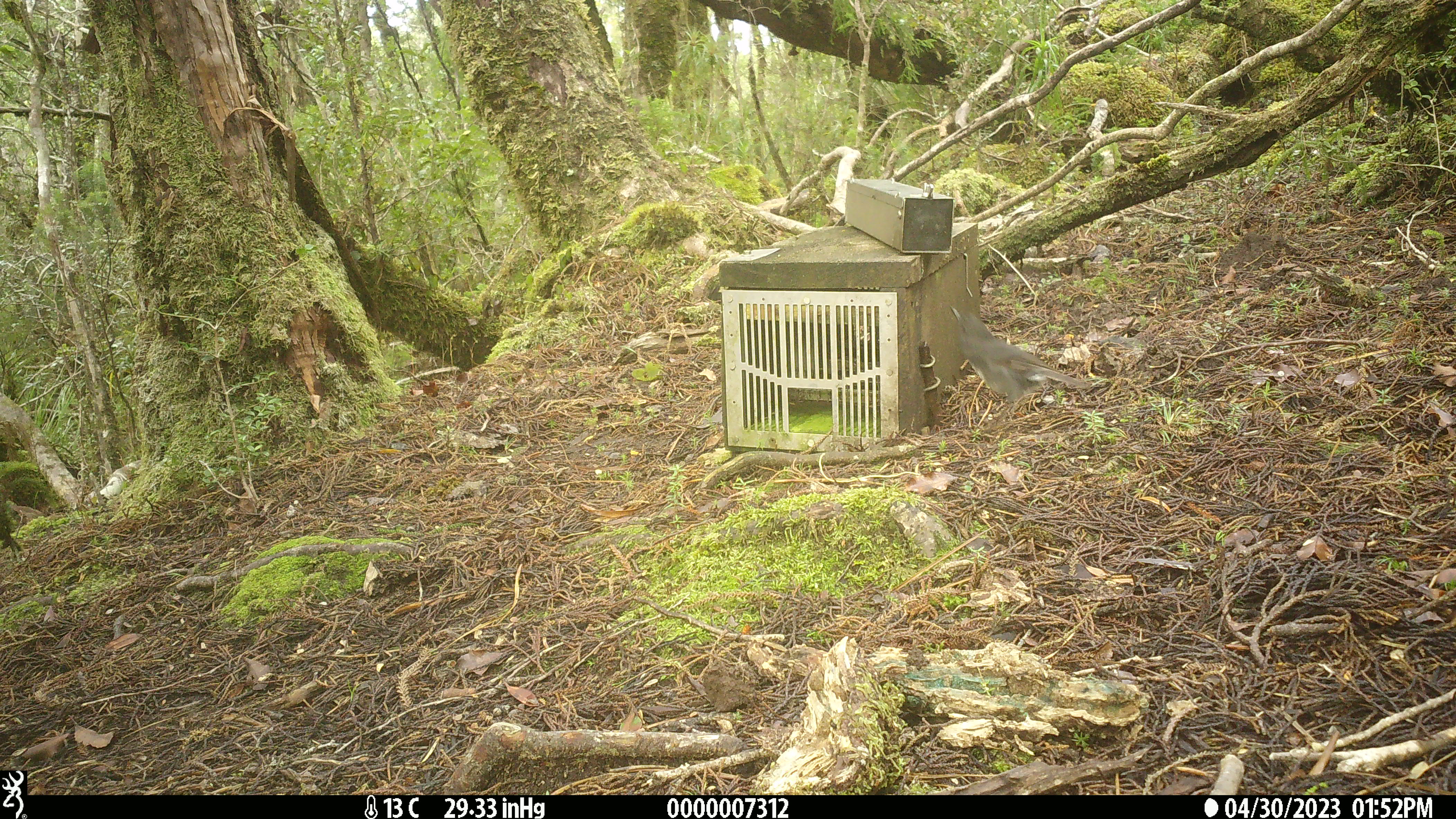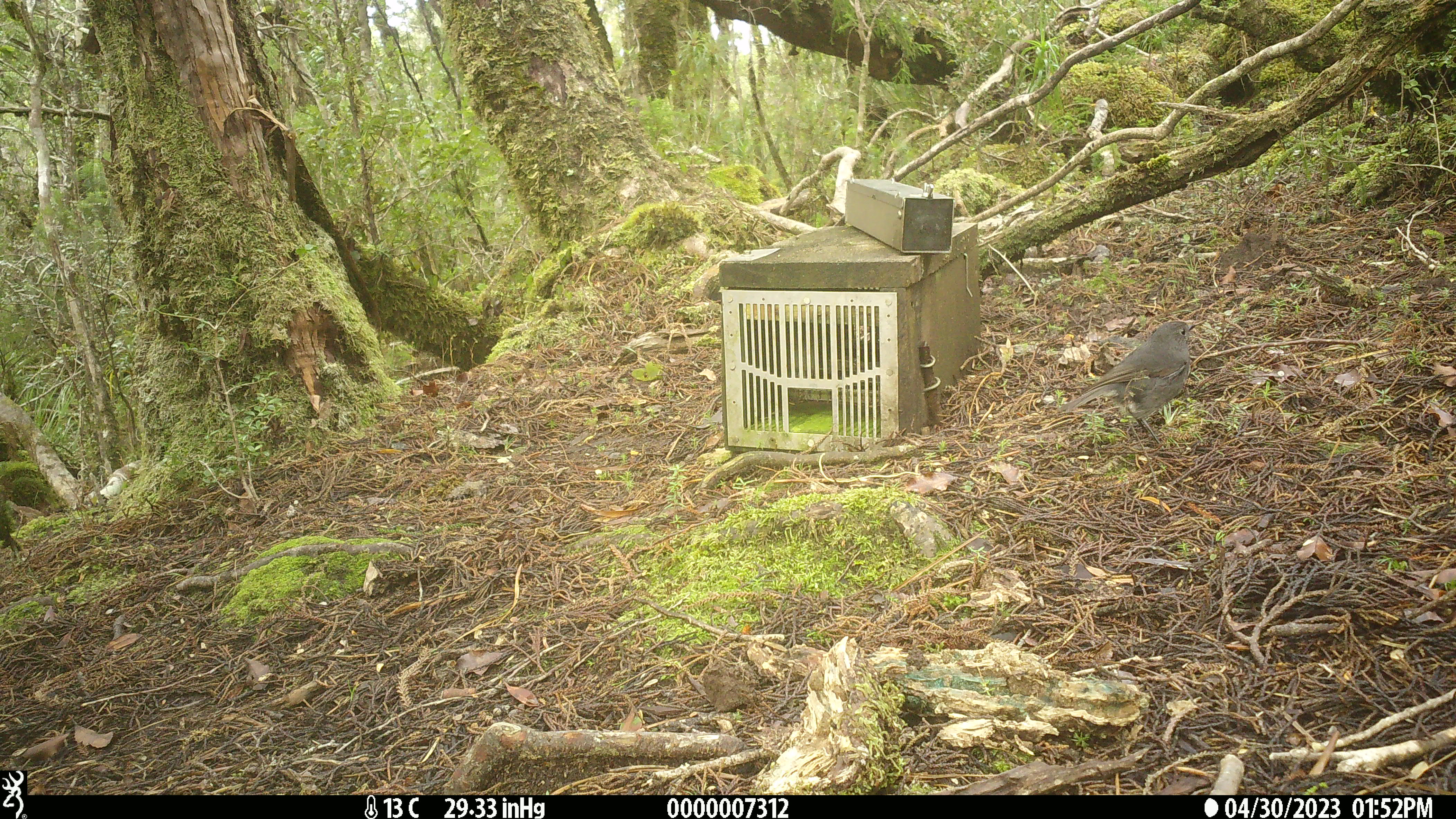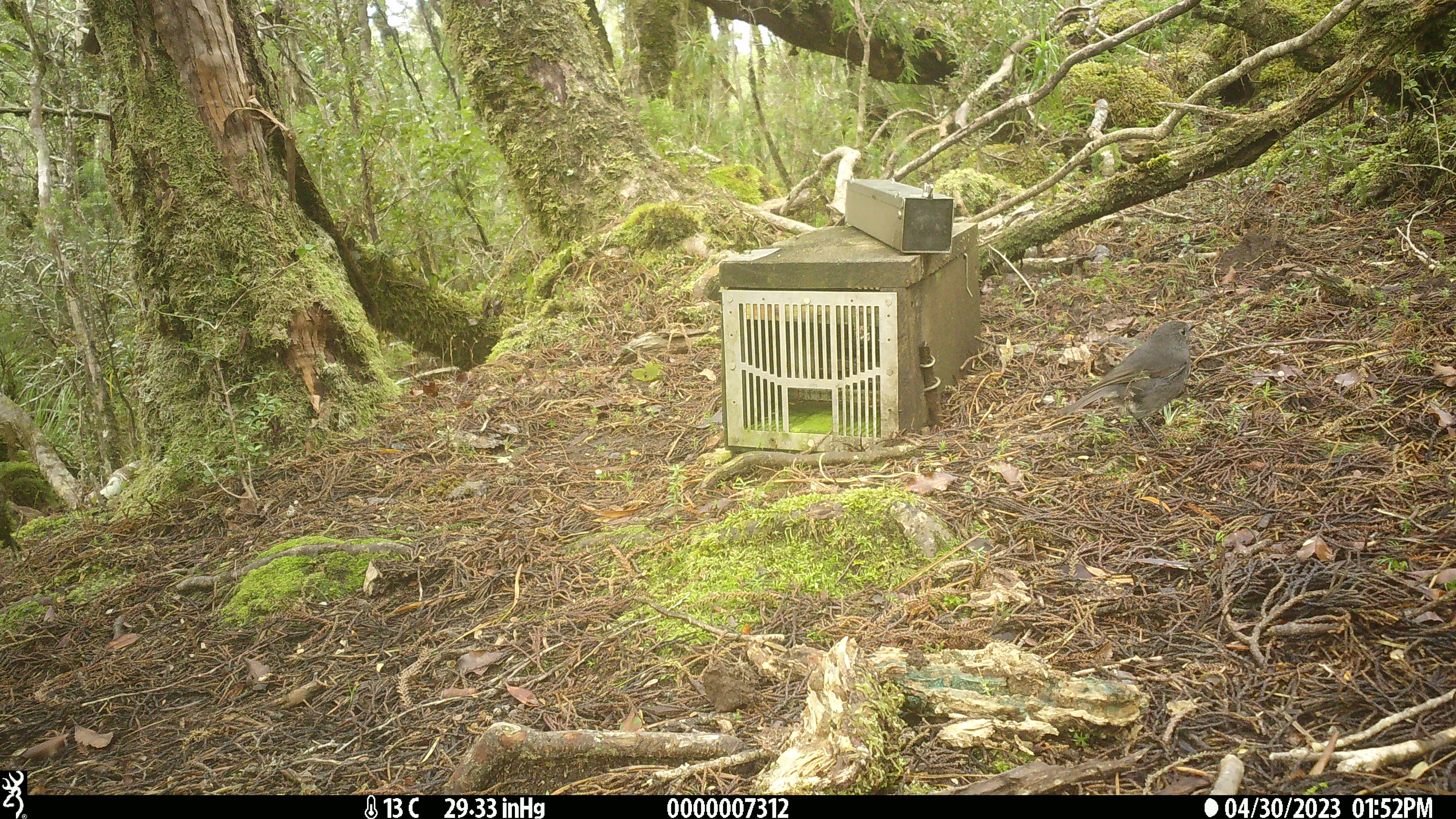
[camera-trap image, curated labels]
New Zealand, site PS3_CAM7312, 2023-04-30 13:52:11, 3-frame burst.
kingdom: Animalia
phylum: Chordata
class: Aves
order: Passeriformes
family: Petroicidae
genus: Petroica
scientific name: Petroica australis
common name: new zealand robin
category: robin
Robin (new zealand robin) (Petroica australis).